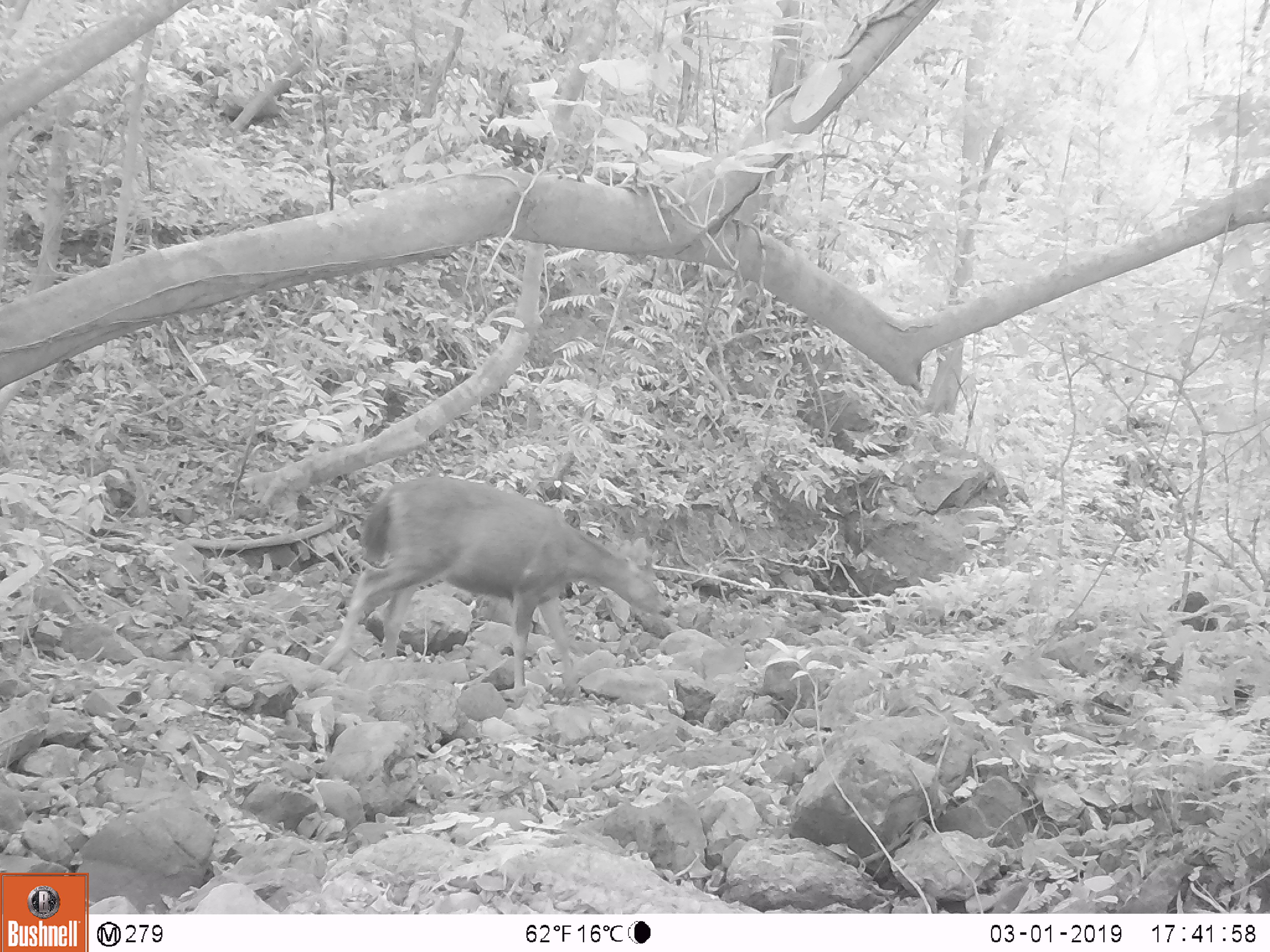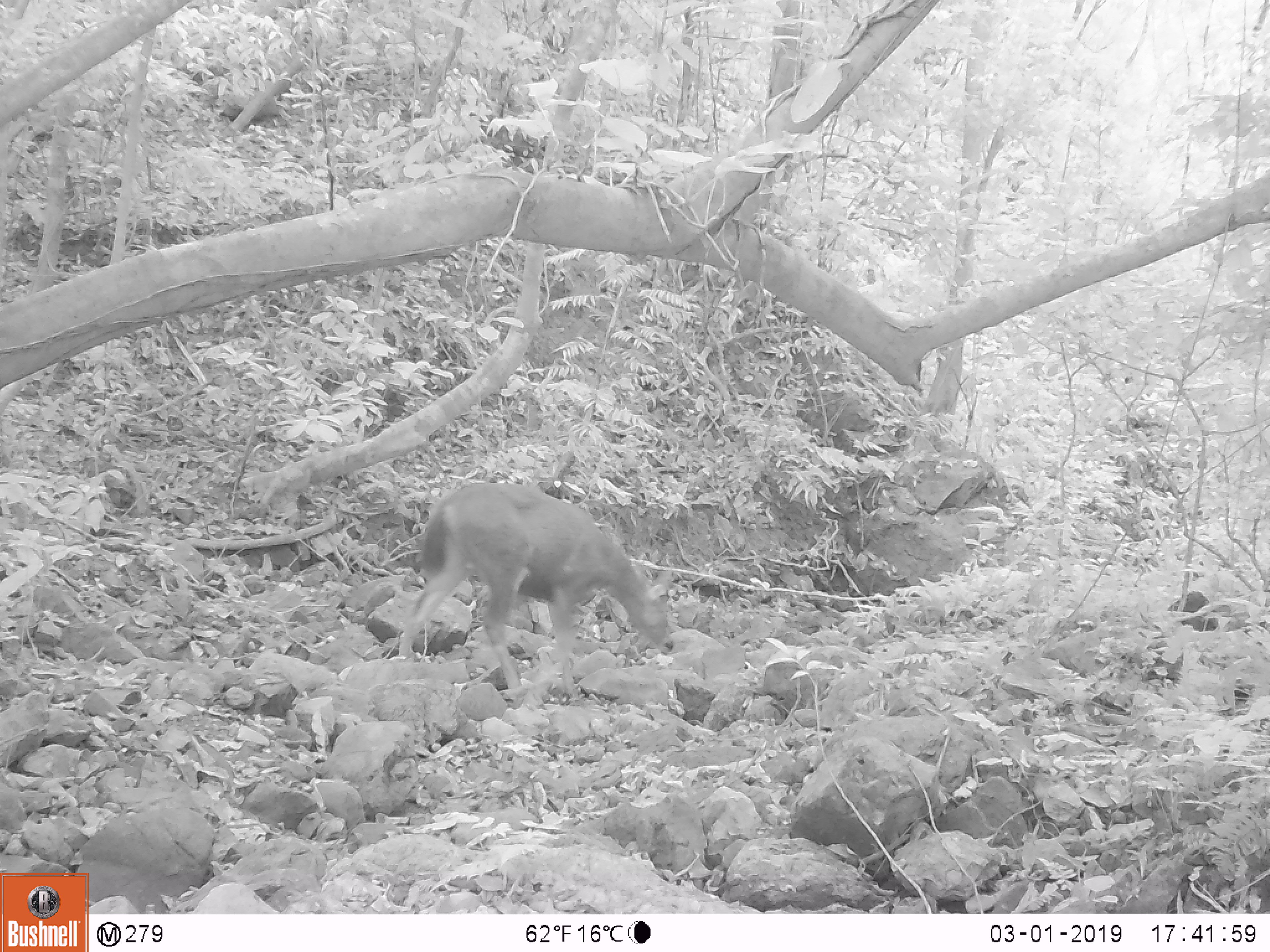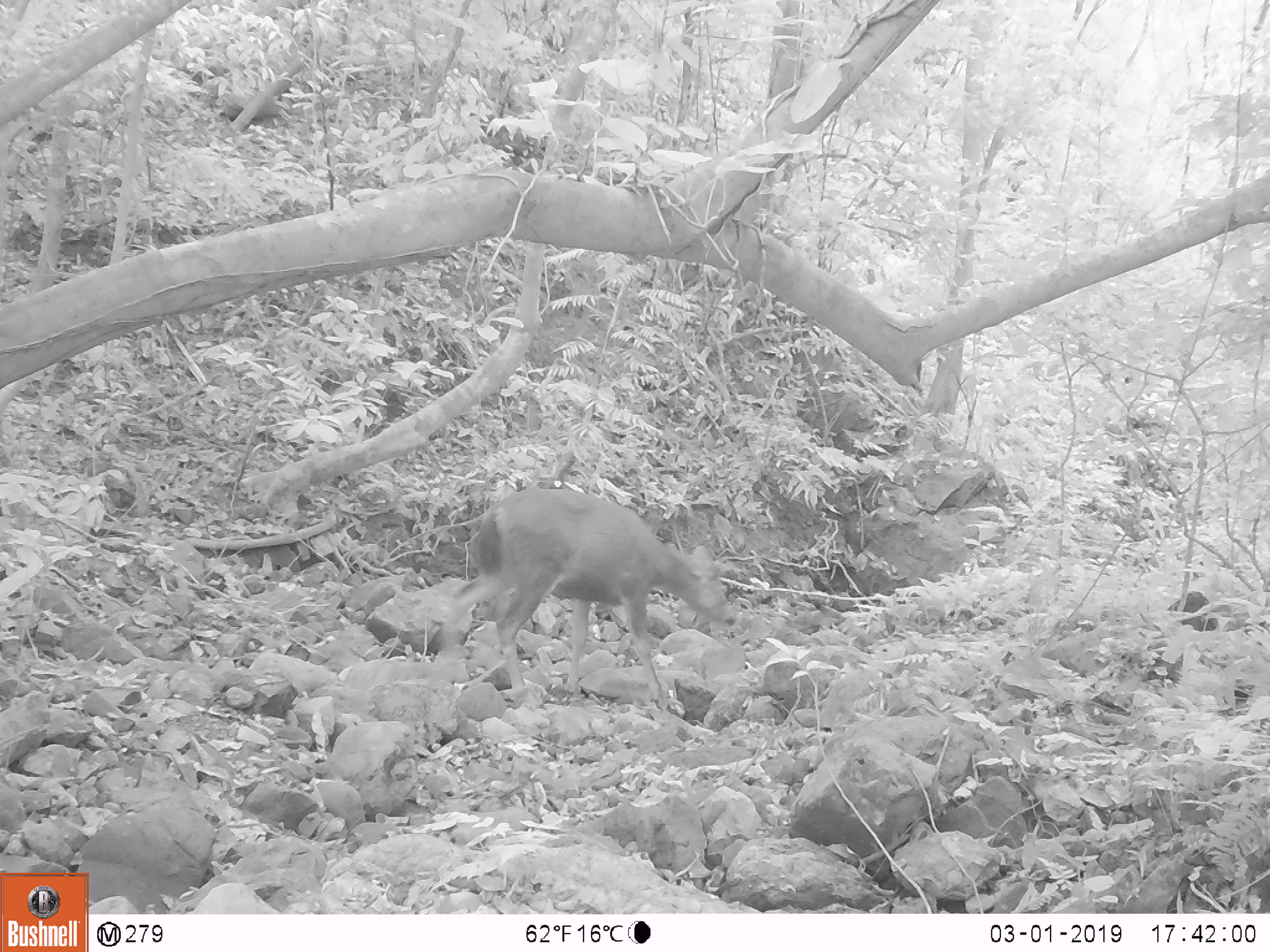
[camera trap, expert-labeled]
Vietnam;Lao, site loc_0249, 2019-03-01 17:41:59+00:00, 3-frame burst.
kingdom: Animalia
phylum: Chordata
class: Mammalia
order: Artiodactyla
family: Cervidae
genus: Rusa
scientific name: Rusa unicolor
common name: sambar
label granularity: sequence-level